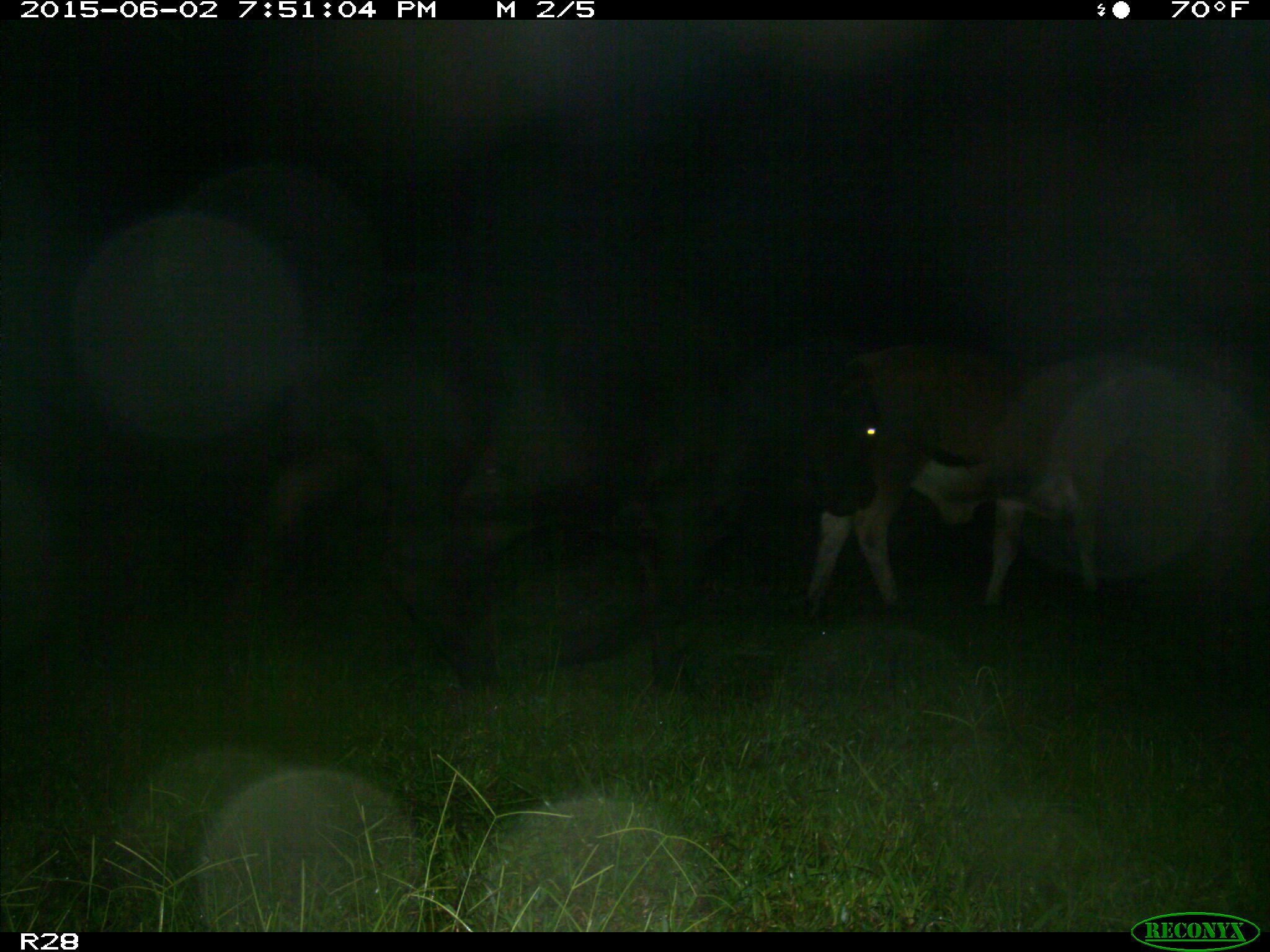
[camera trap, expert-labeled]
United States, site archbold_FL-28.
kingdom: Animalia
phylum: Chordata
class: Mammalia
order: Artiodactyla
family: Bovidae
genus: Bos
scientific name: Bos taurus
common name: domestic cow